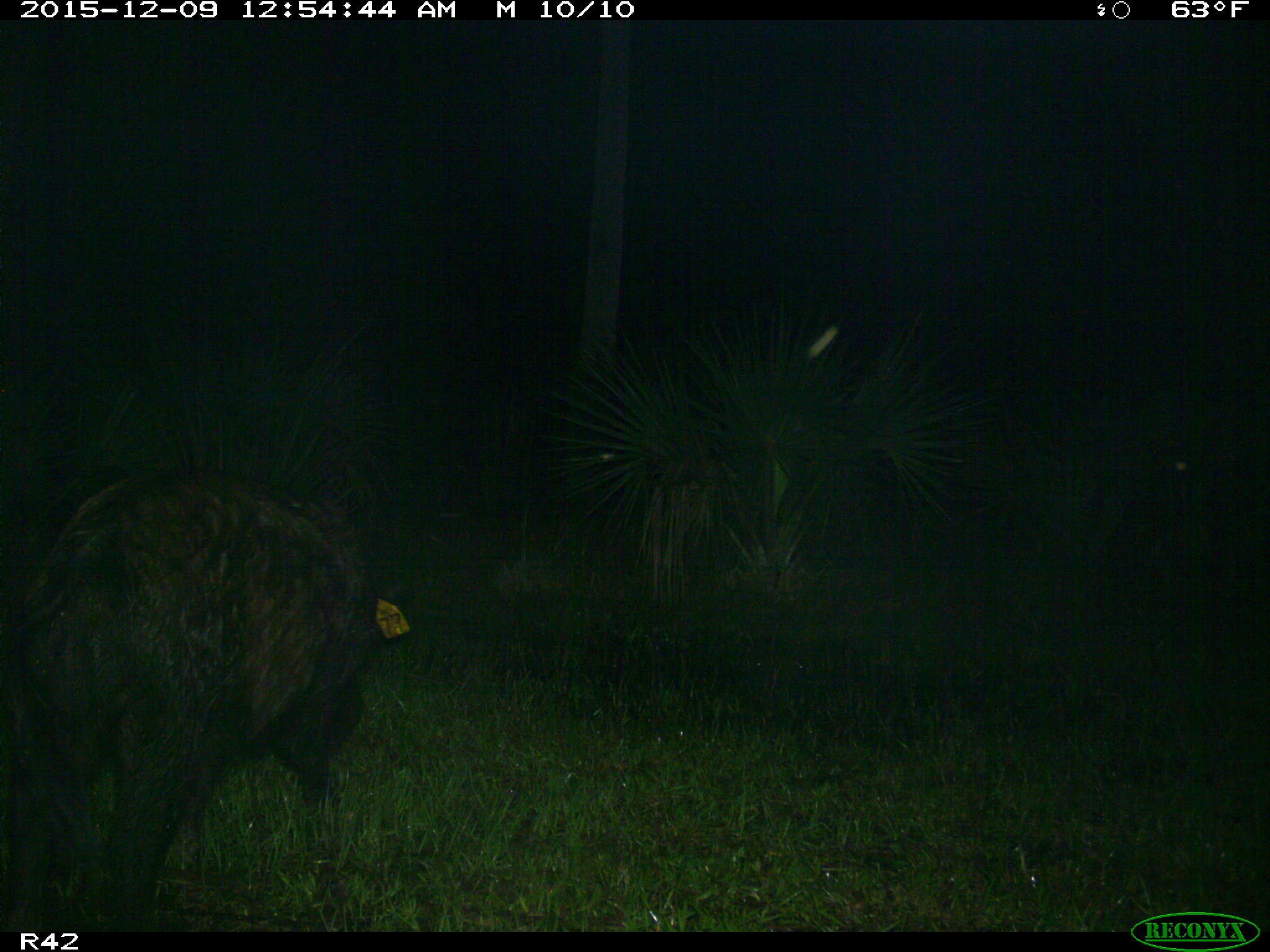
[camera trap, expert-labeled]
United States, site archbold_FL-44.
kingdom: Animalia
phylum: Chordata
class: Mammalia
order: Artiodactyla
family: Suidae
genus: Sus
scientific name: Sus scrofa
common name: wild boar